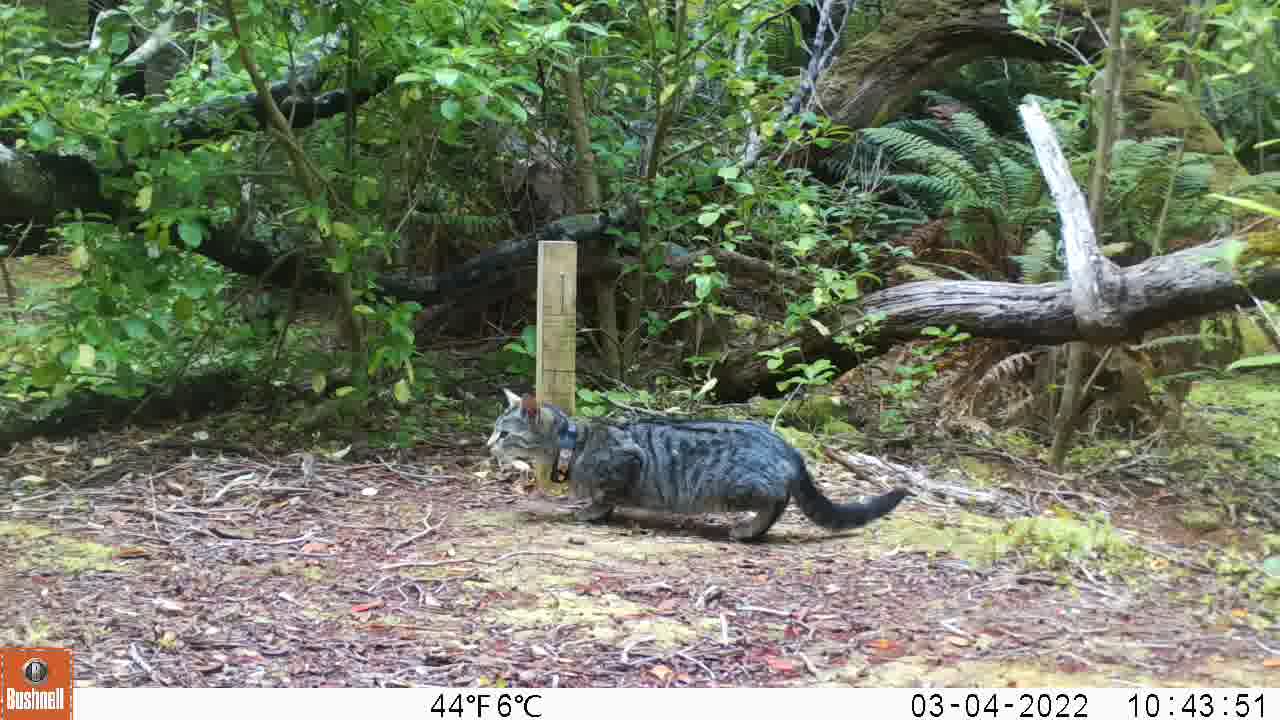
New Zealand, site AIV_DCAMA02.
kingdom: Animalia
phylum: Chordata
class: Mammalia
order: Carnivora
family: Felidae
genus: Felis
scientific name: Felis catus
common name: domestic cat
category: cat